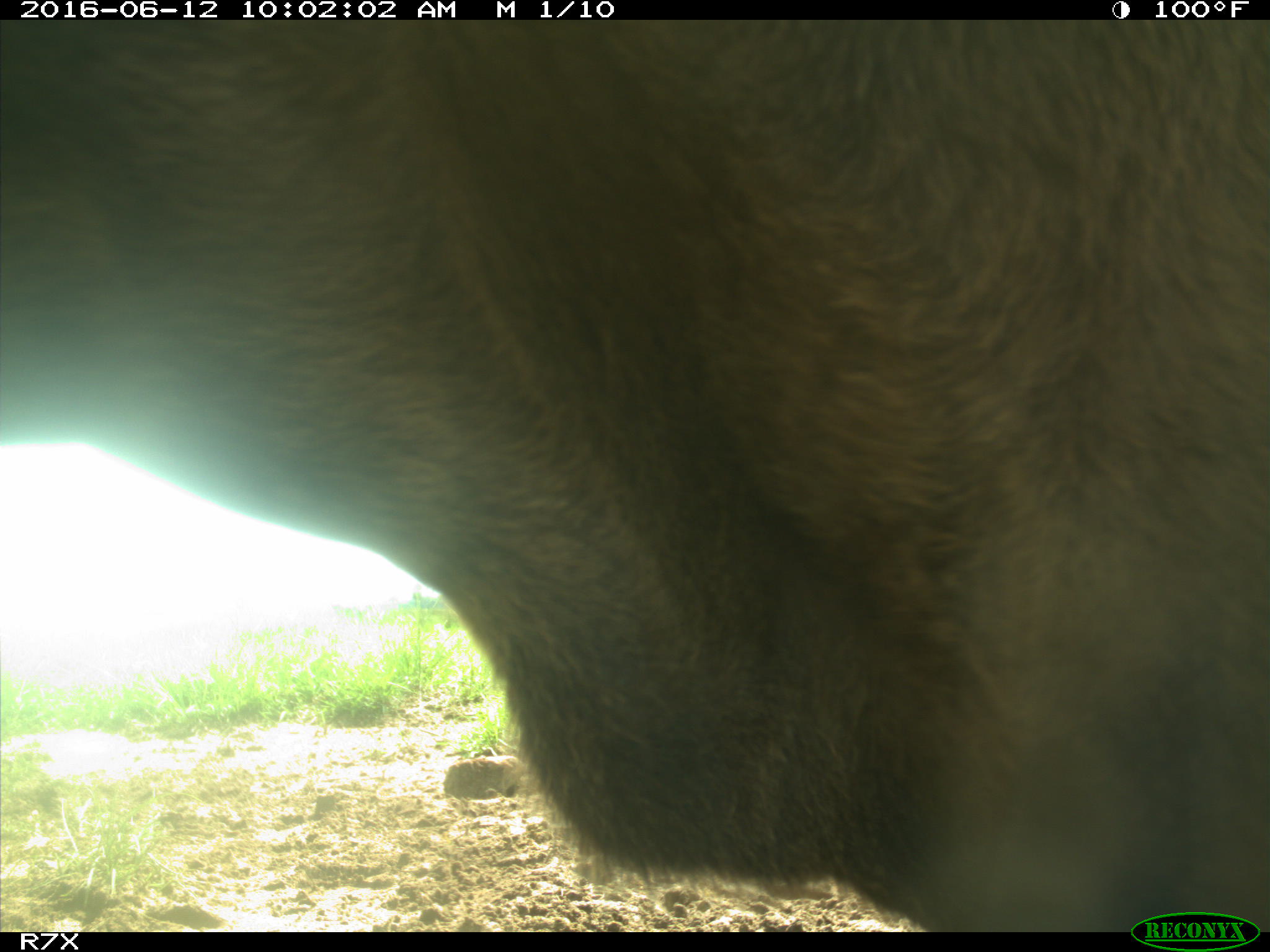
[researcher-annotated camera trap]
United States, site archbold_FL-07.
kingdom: Animalia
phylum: Chordata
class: Mammalia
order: Artiodactyla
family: Bovidae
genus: Bos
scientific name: Bos taurus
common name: domestic cow